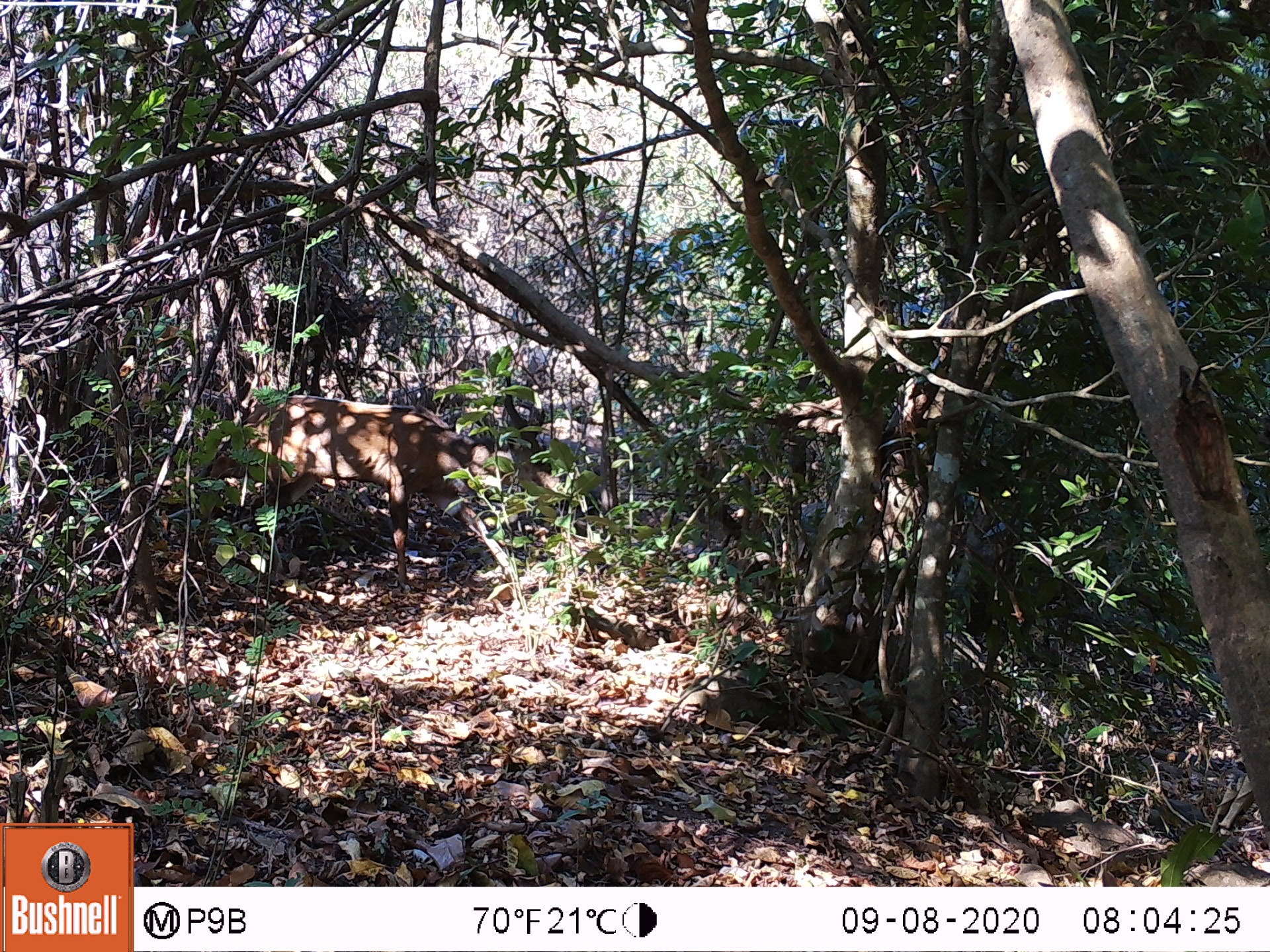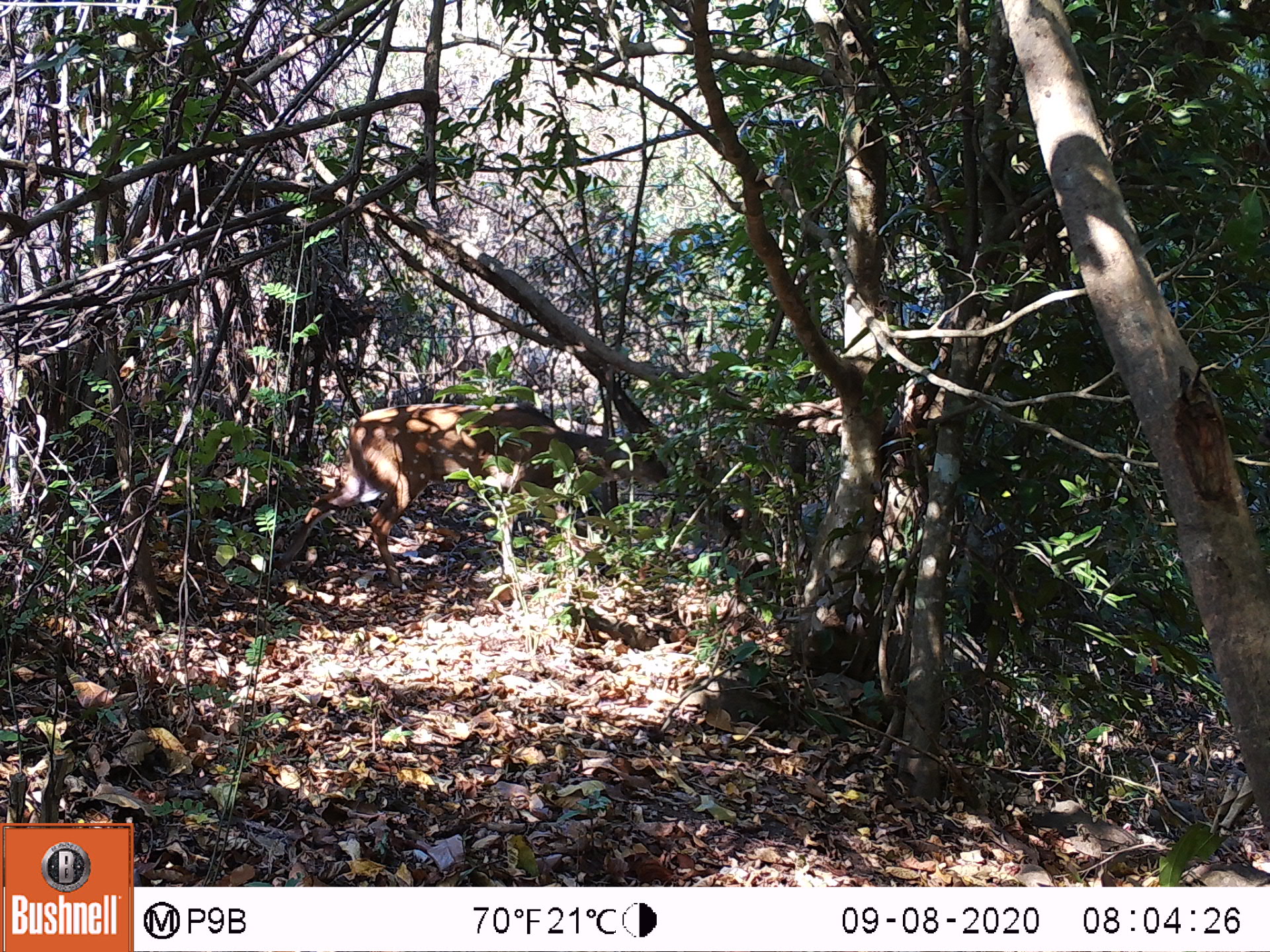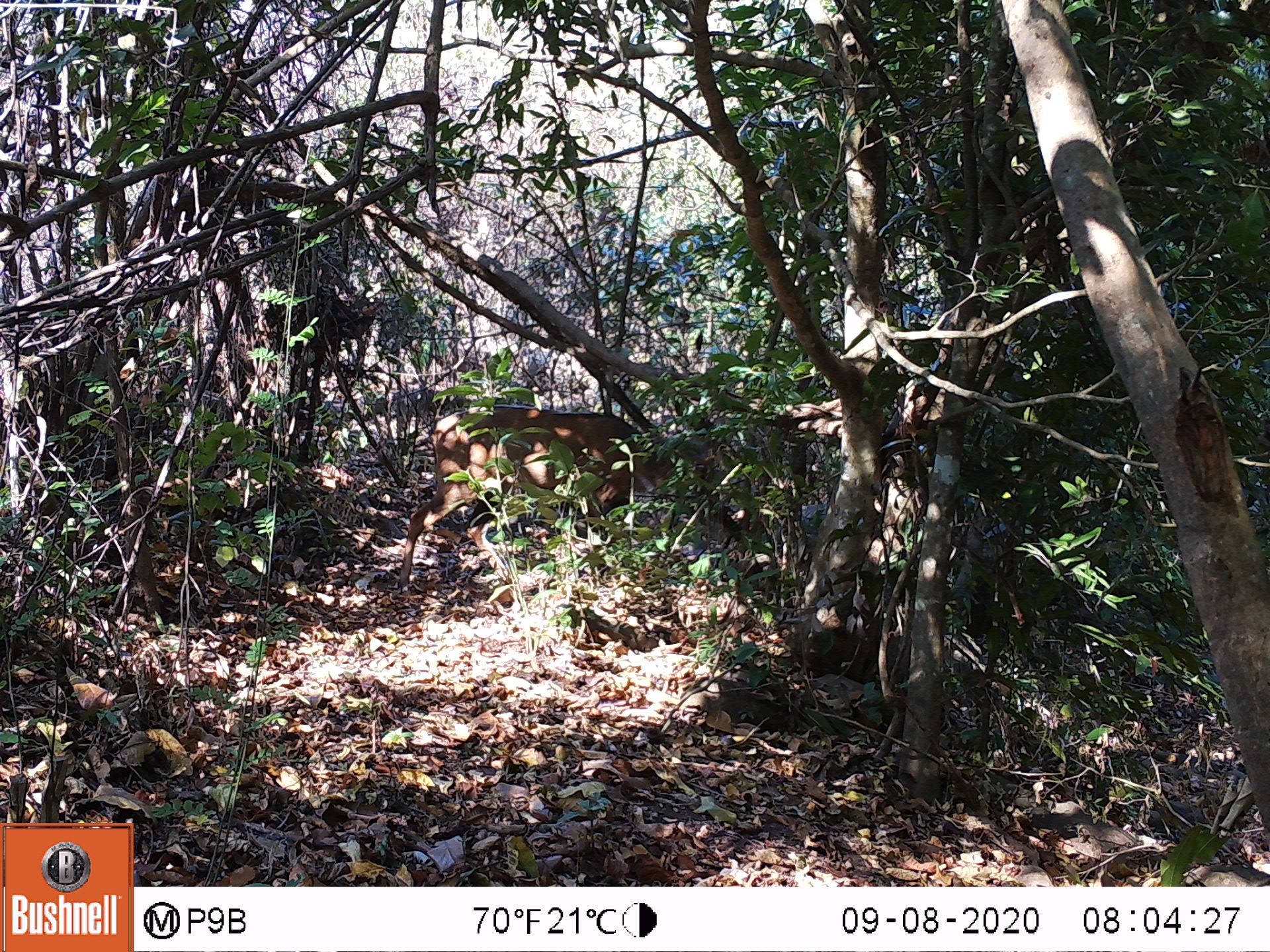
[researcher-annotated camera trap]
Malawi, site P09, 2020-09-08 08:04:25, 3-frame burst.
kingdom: Animalia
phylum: Chordata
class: Mammalia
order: Artiodactyla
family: Bovidae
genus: Tragelaphus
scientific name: Tragelaphus sylvaticus sylvaticus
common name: cape bushbuck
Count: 1.